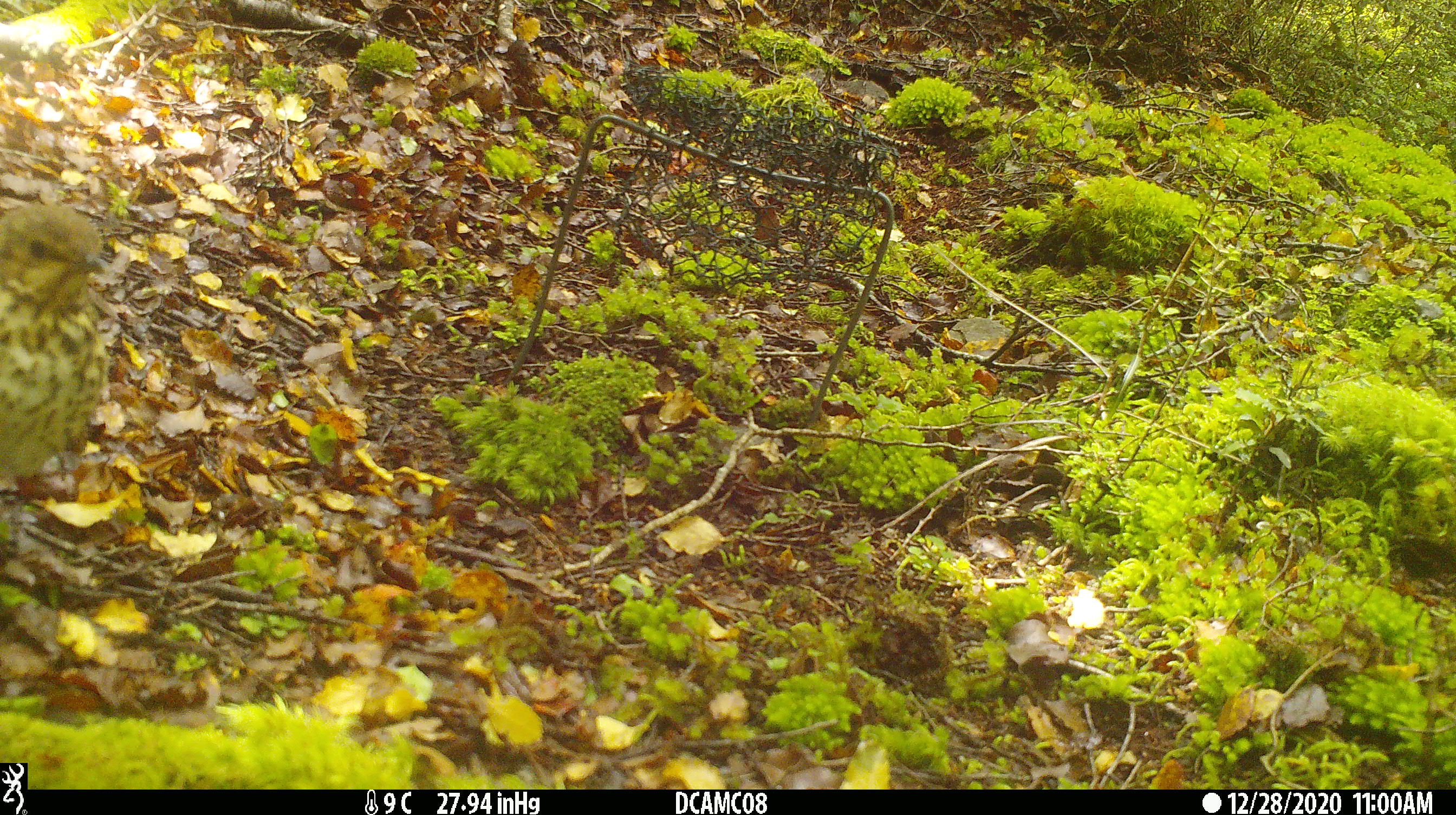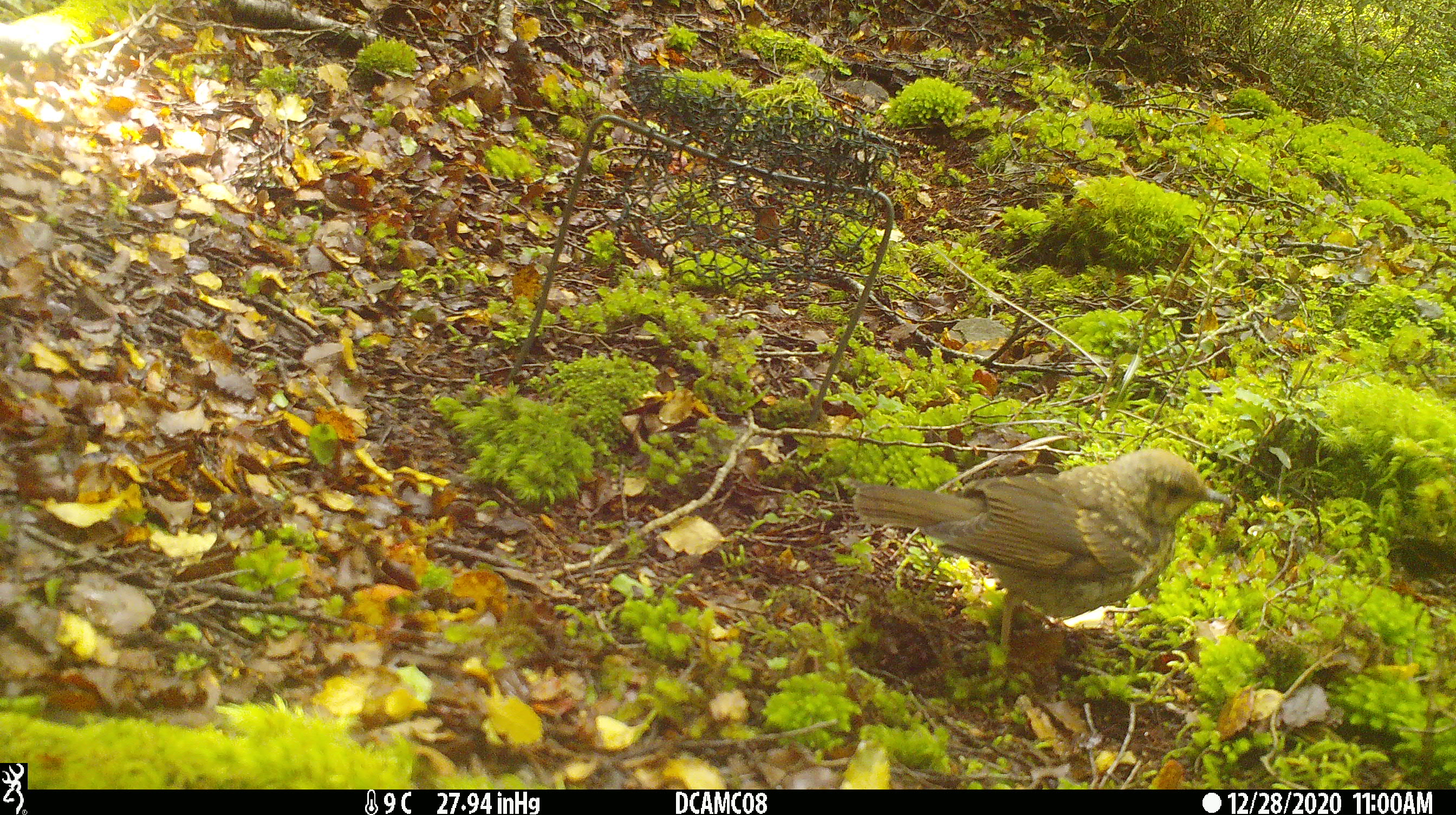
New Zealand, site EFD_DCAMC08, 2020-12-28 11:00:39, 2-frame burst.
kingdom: Animalia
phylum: Chordata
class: Aves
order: Passeriformes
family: Turdidae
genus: Turdus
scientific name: Turdus philomelos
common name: song thrush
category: thrush